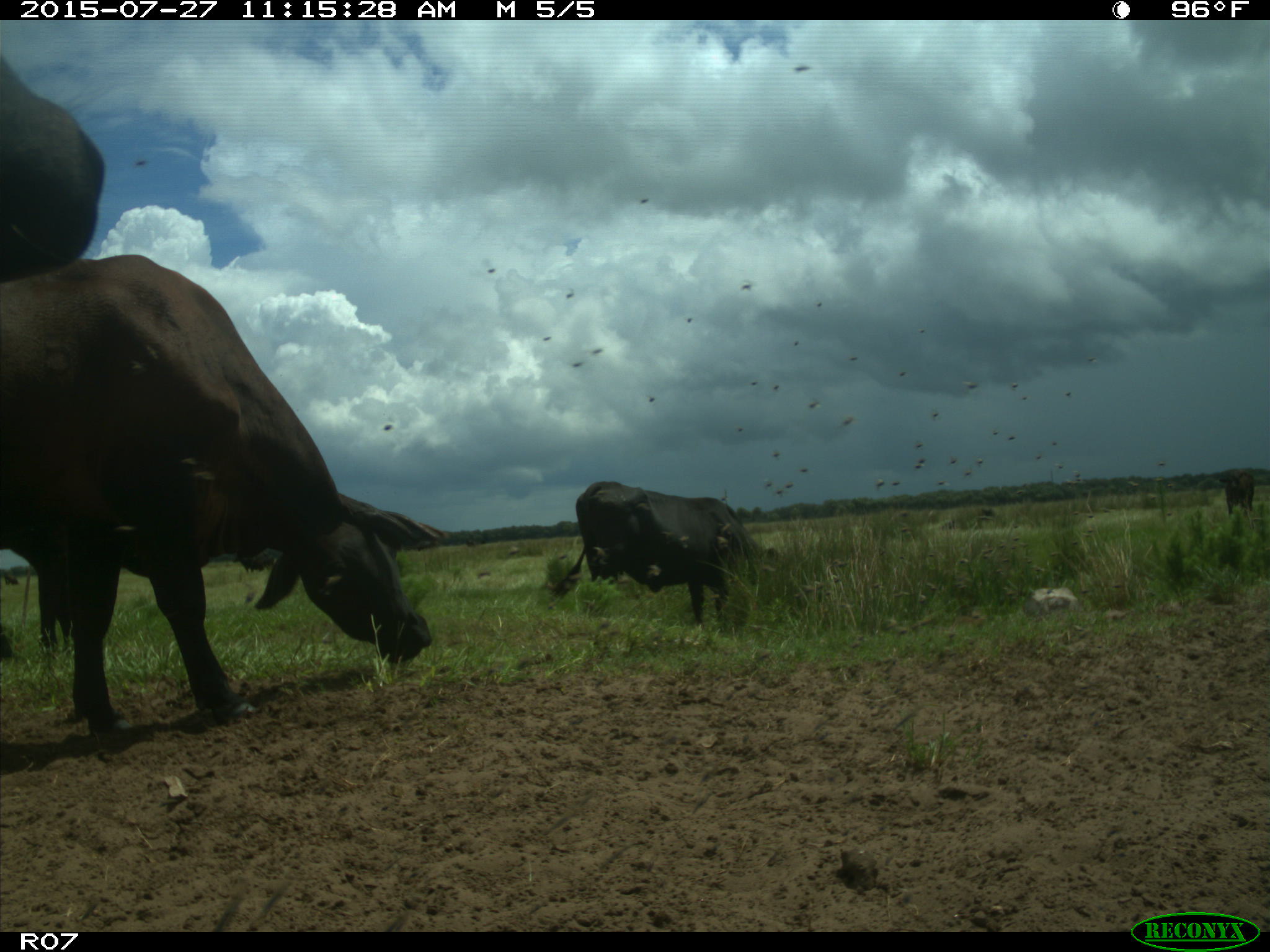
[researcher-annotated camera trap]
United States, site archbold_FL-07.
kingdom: Animalia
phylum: Chordata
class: Mammalia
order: Artiodactyla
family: Bovidae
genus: Bos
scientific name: Bos taurus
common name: domestic cow